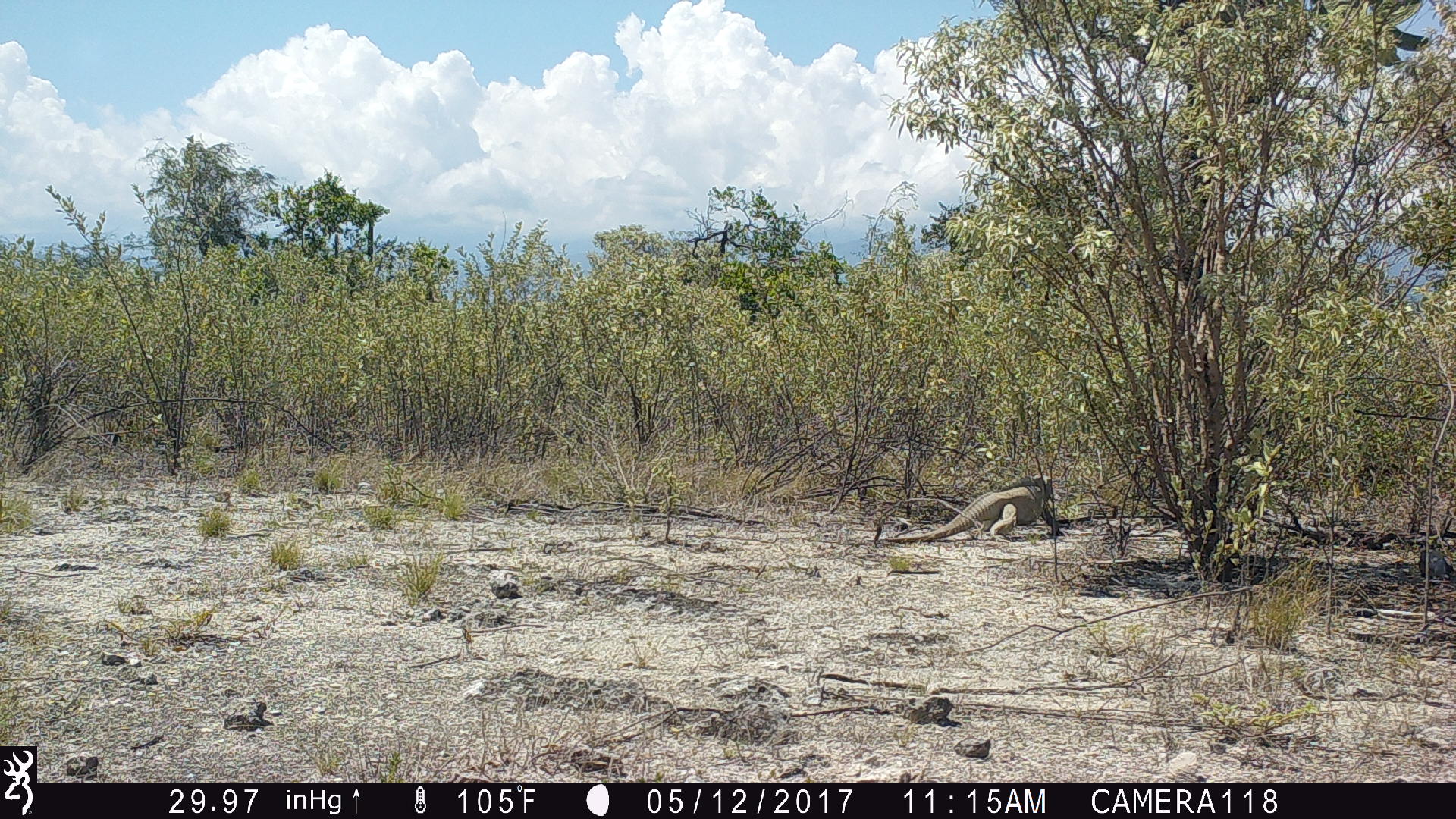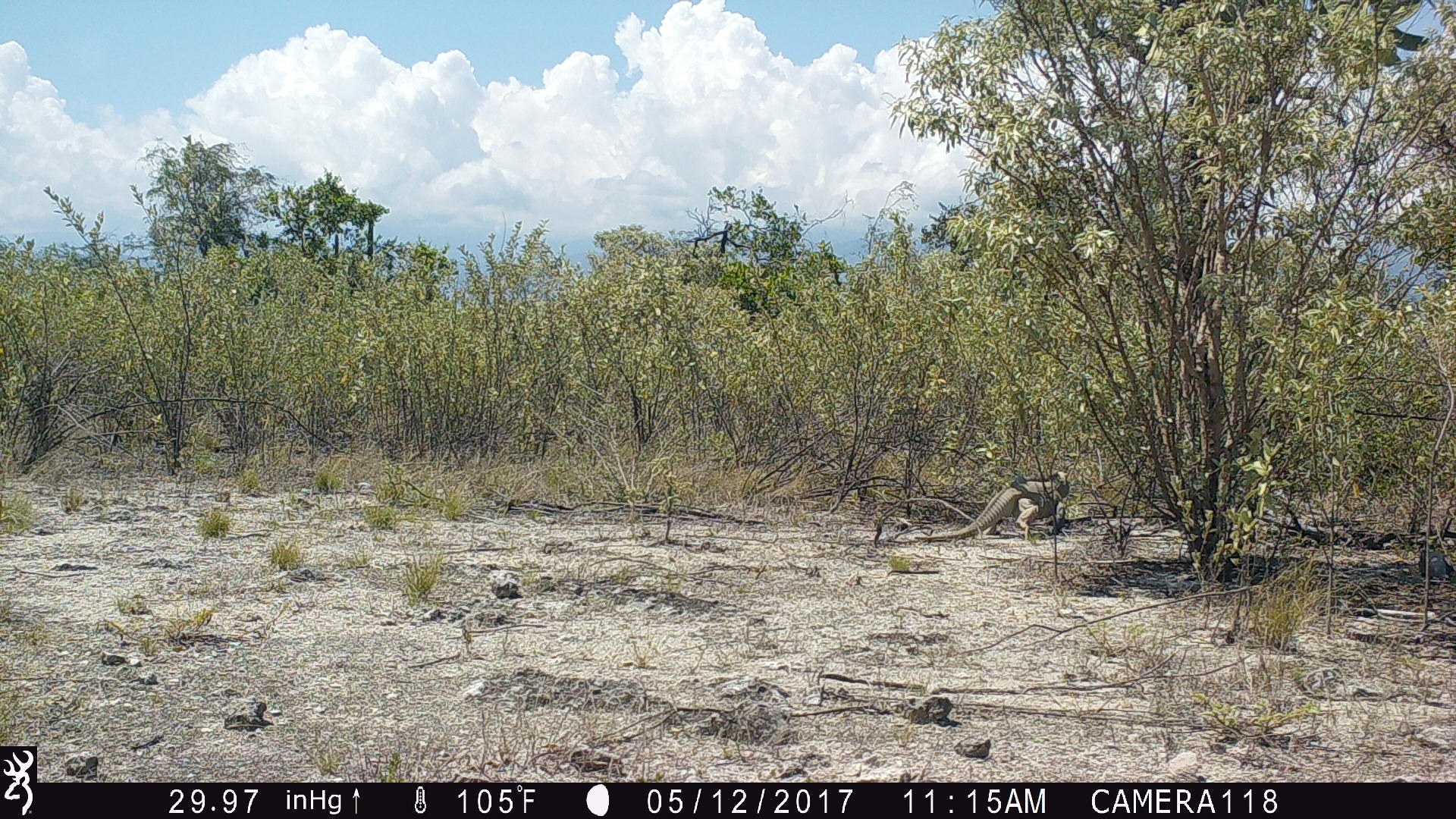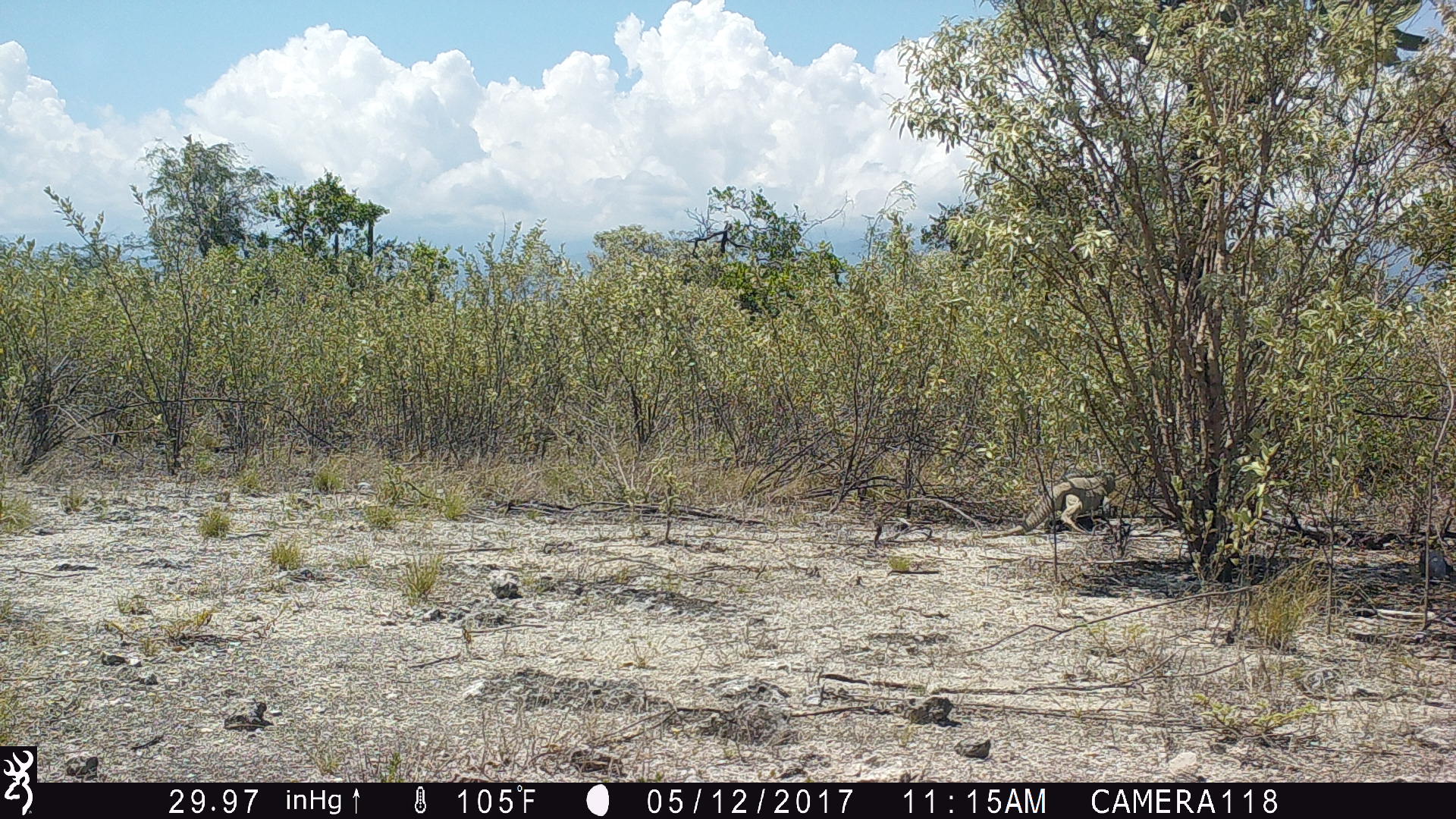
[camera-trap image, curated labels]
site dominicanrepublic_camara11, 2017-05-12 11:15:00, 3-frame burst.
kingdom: Animalia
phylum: Chordata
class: Reptilia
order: Squamata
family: Iguanidae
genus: Iguana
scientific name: Iguana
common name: typical iguanas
Iguana (typical iguanas).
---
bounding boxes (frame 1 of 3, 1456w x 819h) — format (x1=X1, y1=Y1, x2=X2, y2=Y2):
iguana: (x1=879, y1=473, x2=1066, y2=546)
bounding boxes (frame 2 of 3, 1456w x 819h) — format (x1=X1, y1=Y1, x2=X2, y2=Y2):
iguana: (x1=892, y1=472, x2=1070, y2=544)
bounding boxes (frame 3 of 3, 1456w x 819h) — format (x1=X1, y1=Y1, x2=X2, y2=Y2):
iguana: (x1=979, y1=471, x2=1118, y2=543)